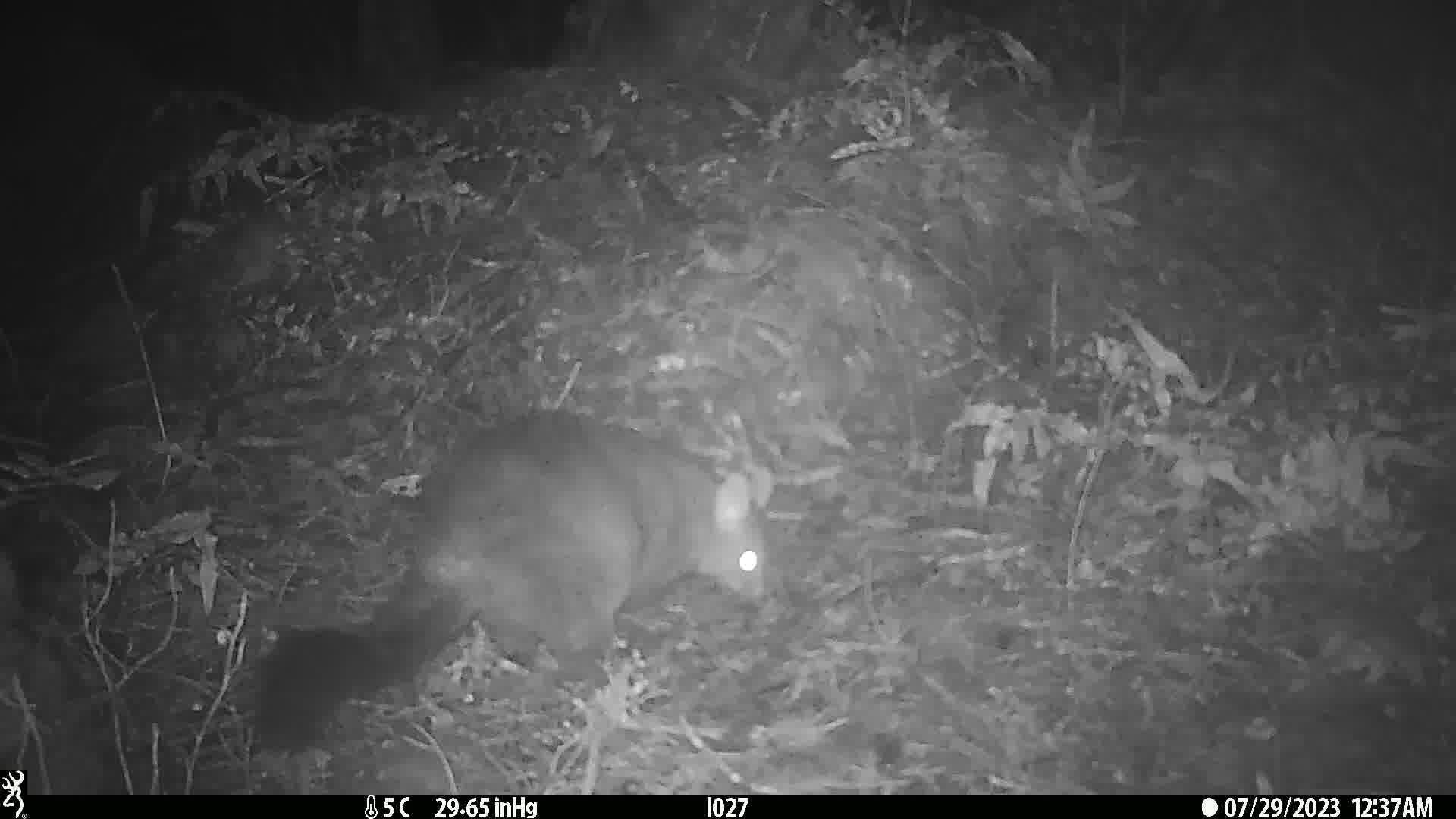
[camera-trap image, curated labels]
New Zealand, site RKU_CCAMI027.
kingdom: Animalia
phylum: Chordata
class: Mammalia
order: Diprotodontia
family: Phalangeridae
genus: Trichosurus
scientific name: Trichosurus vulpecula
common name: common brushtail possum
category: possum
Possum (common brushtail possum) (Trichosurus vulpecula).